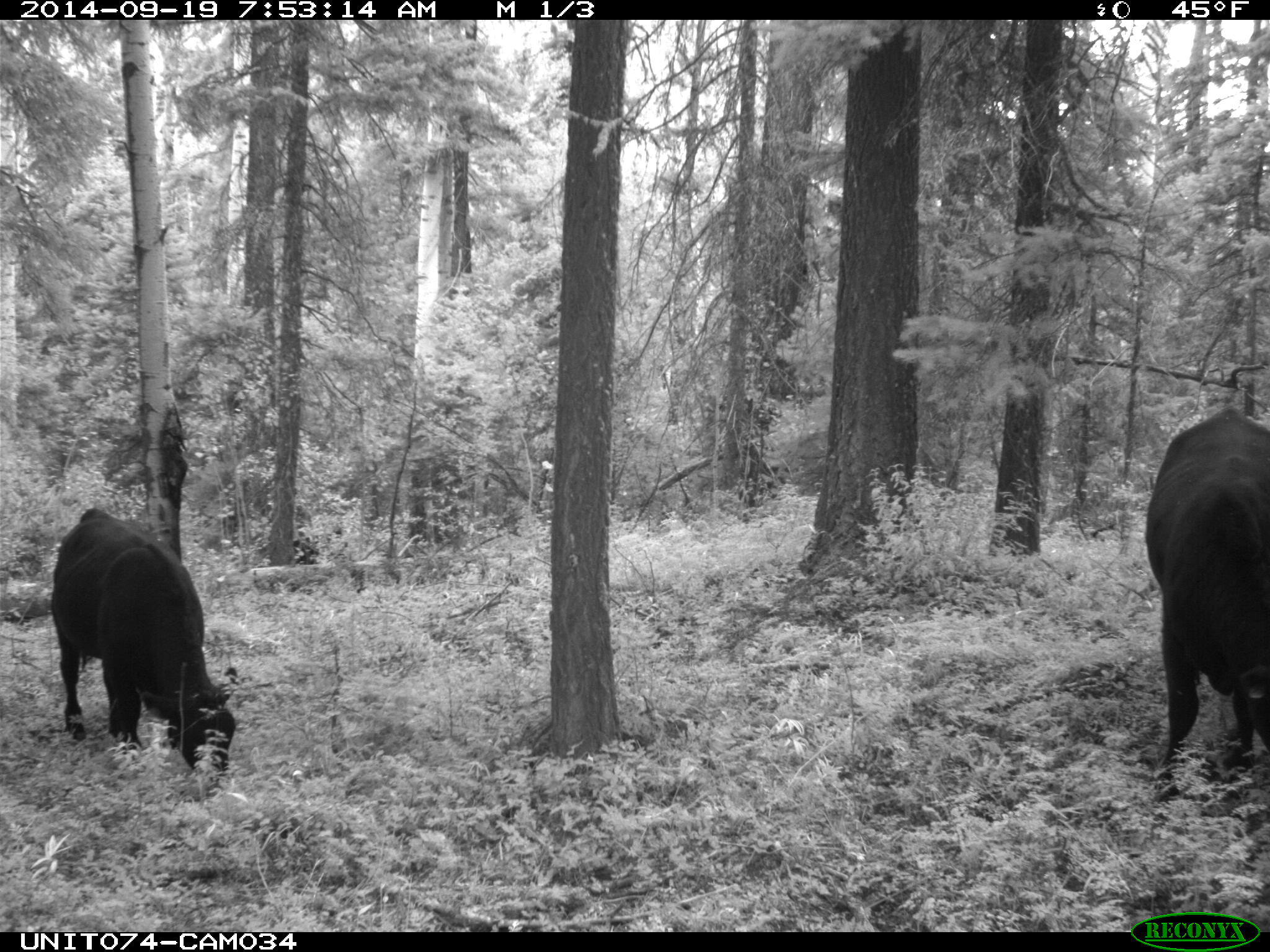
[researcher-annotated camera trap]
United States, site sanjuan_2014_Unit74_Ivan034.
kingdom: Animalia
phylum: Chordata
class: Mammalia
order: Artiodactyla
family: Bovidae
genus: Bos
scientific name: Bos taurus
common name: domestic cow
Bos taurus (domestic cow).